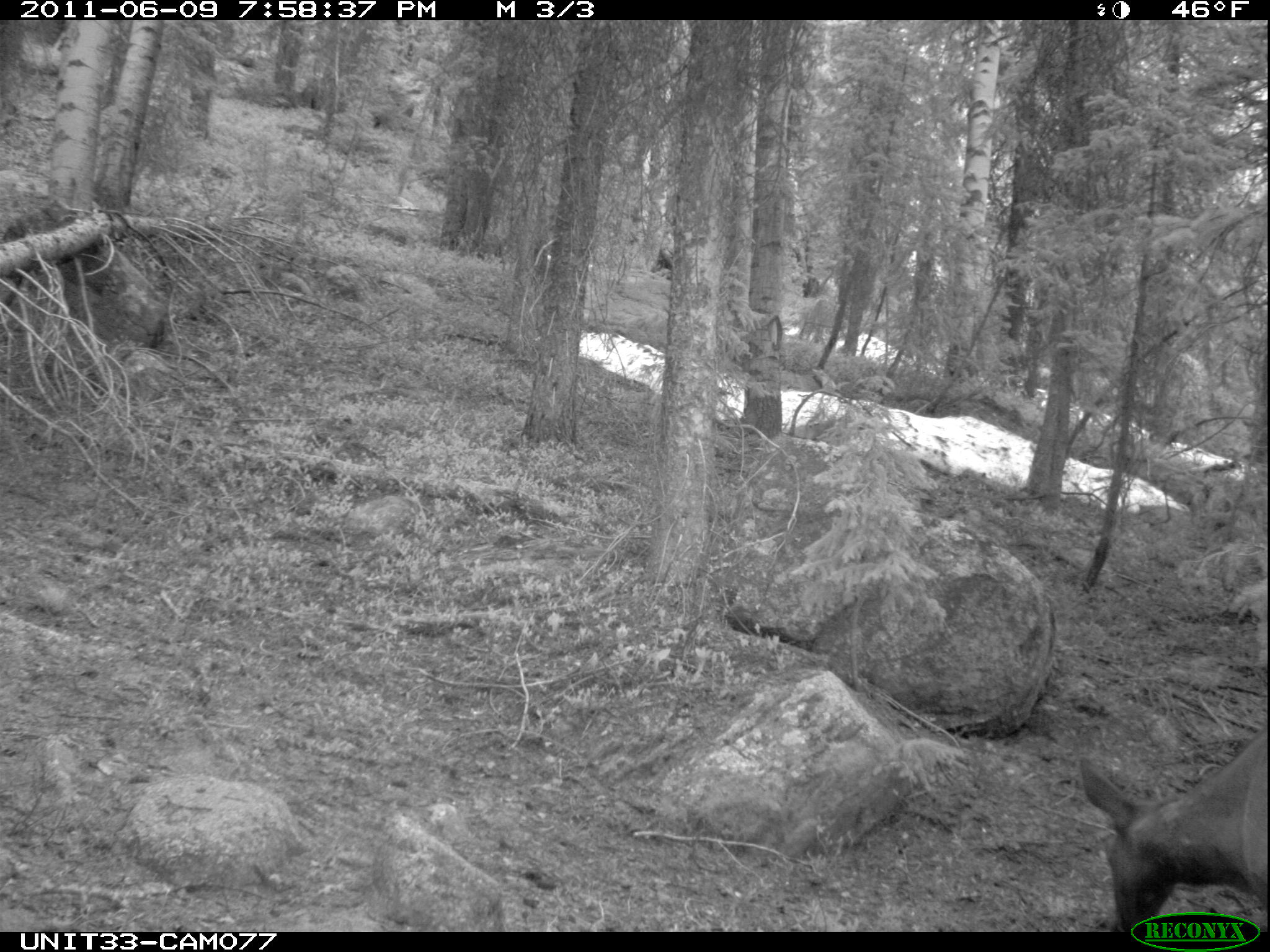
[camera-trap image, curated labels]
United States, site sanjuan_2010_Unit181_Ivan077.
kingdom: Animalia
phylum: Chordata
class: Mammalia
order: Artiodactyla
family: Cervidae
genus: Cervus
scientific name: Cervus elaphus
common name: red deer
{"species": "Cervus elaphus (red deer)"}